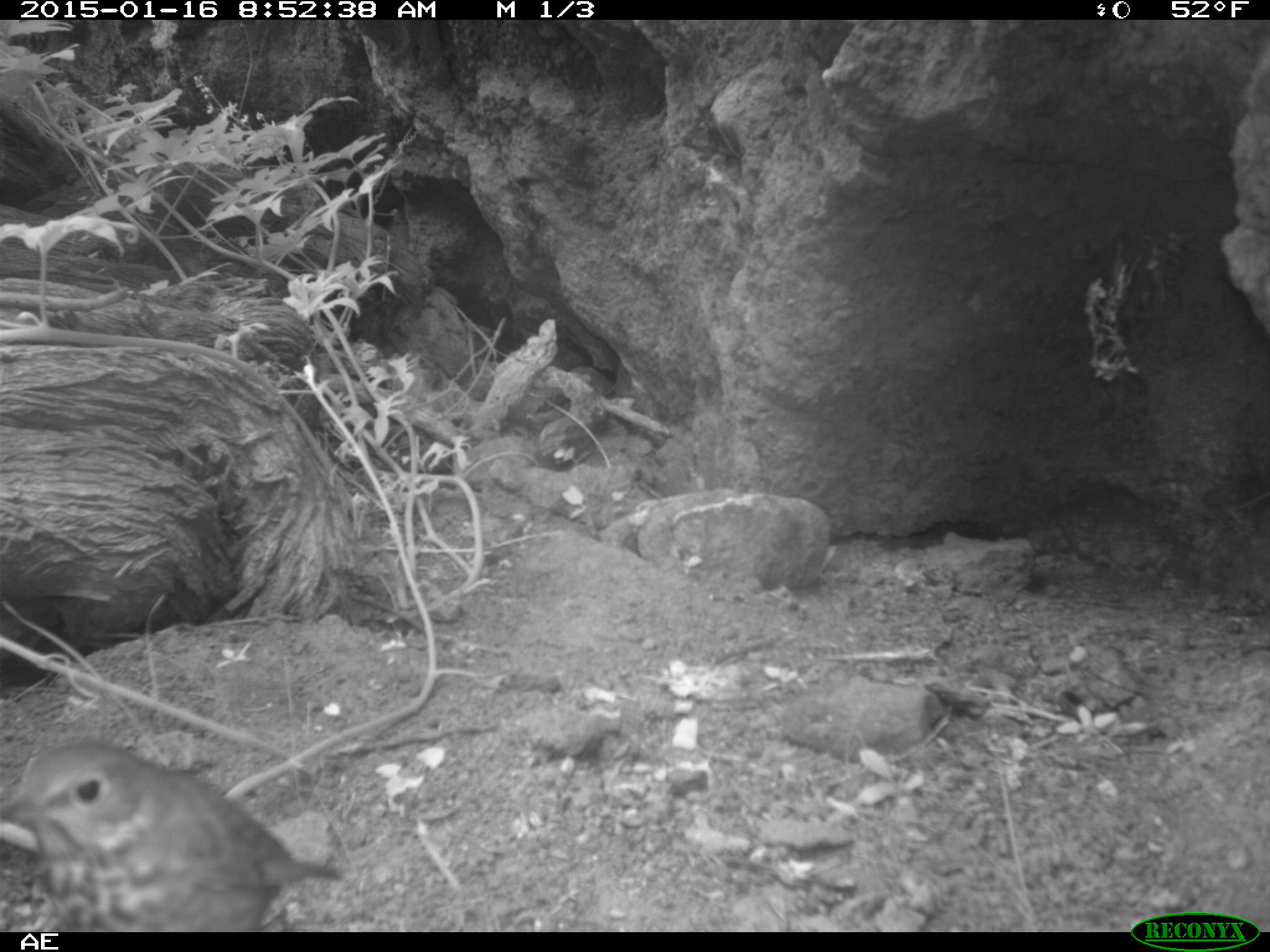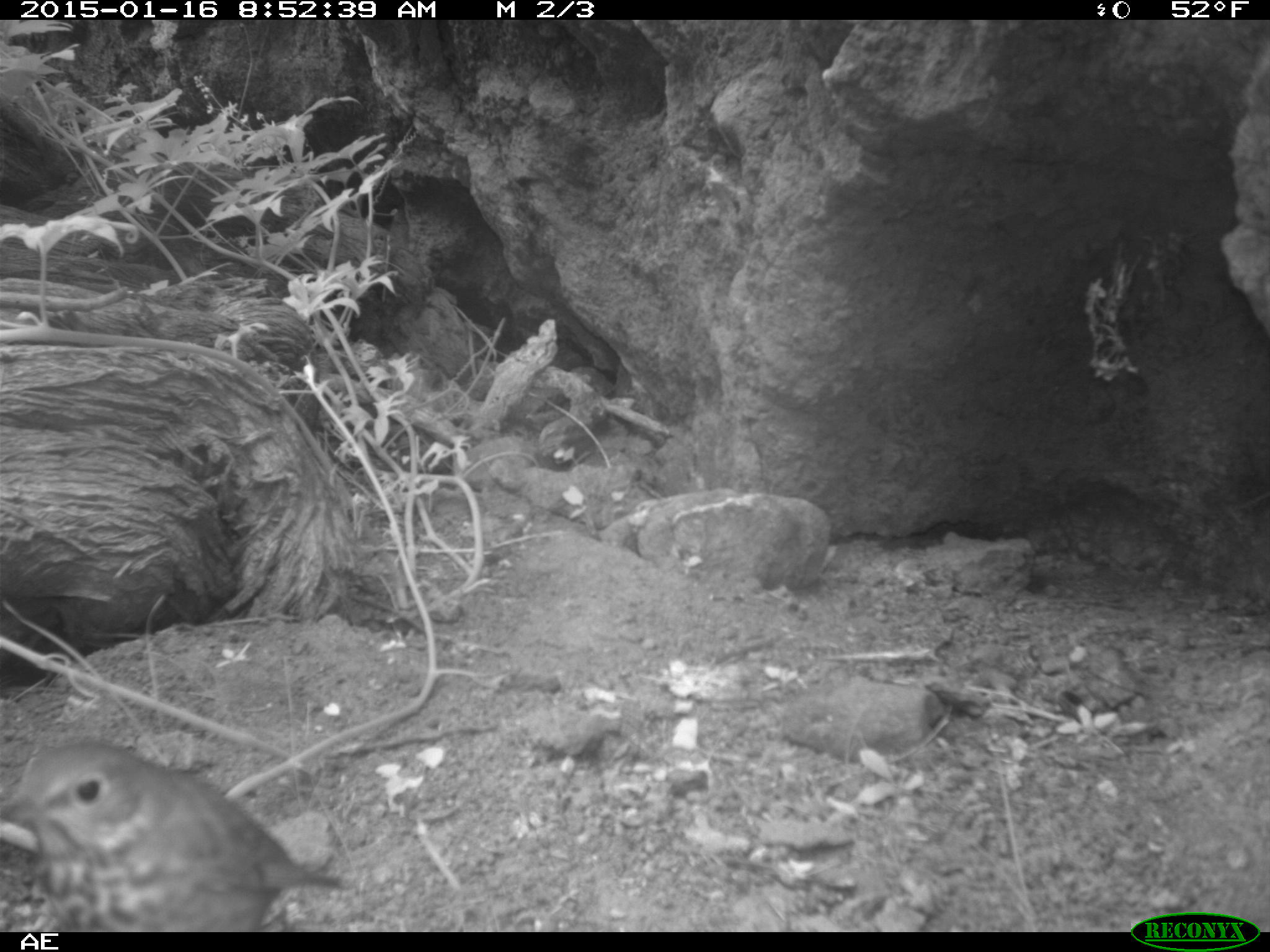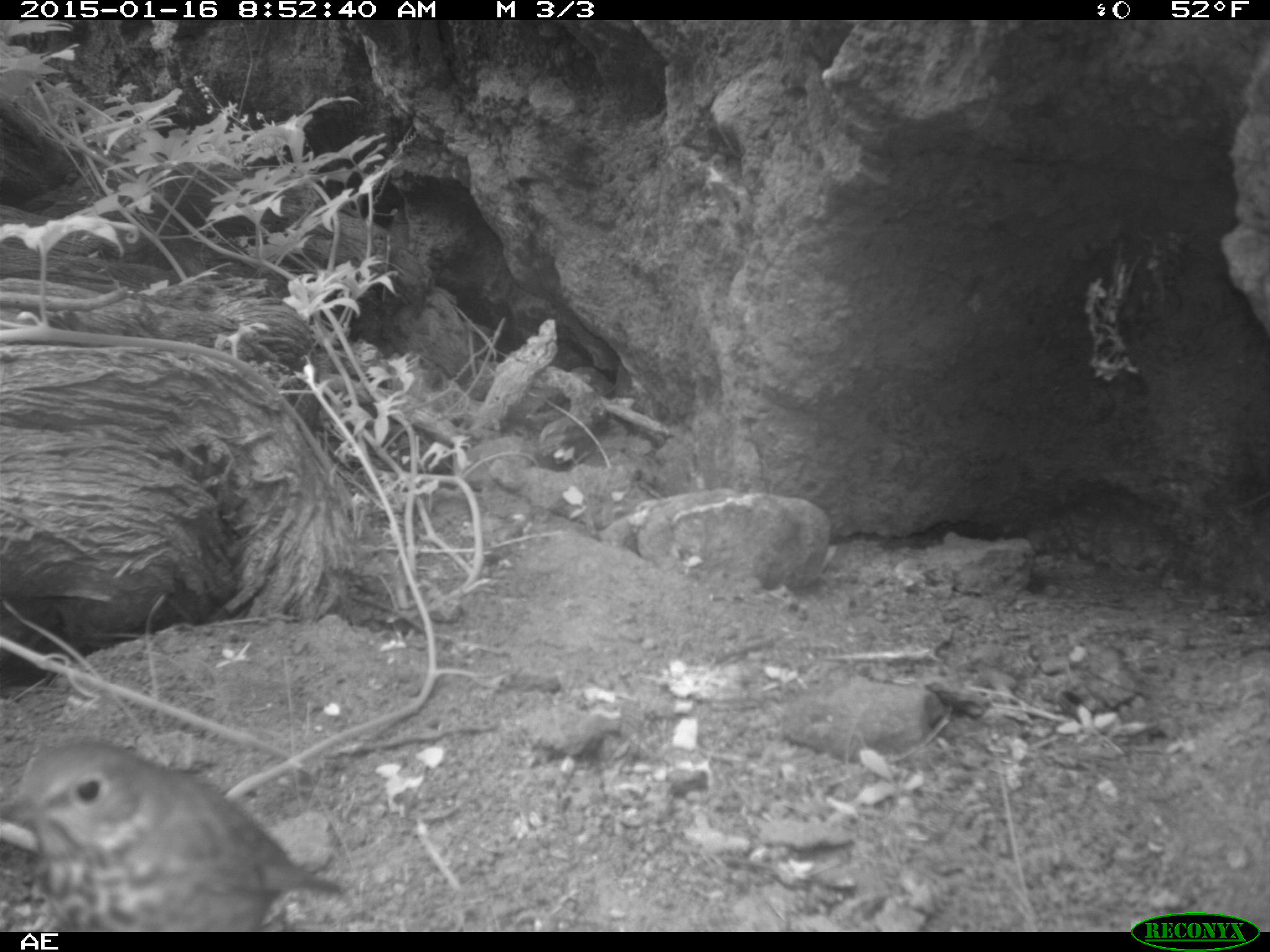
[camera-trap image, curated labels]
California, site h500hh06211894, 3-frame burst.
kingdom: Animalia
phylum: Chordata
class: Aves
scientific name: Aves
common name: bird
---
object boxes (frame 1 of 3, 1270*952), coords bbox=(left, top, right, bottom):
bird: bbox=(0, 738, 342, 931)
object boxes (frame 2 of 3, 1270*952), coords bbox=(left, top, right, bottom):
bird: bbox=(0, 739, 347, 932)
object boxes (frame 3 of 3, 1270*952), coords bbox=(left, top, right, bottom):
bird: bbox=(0, 739, 342, 931)